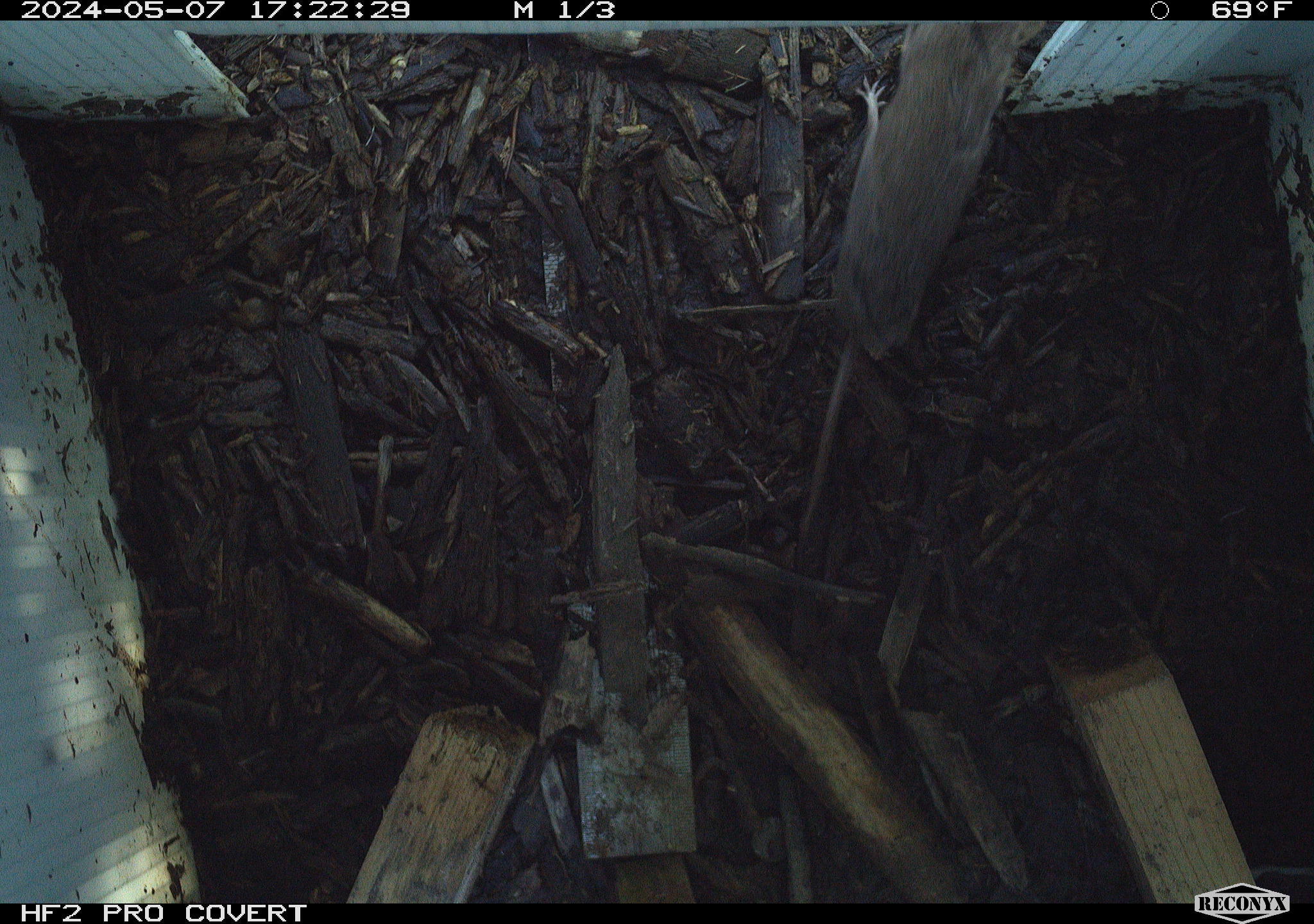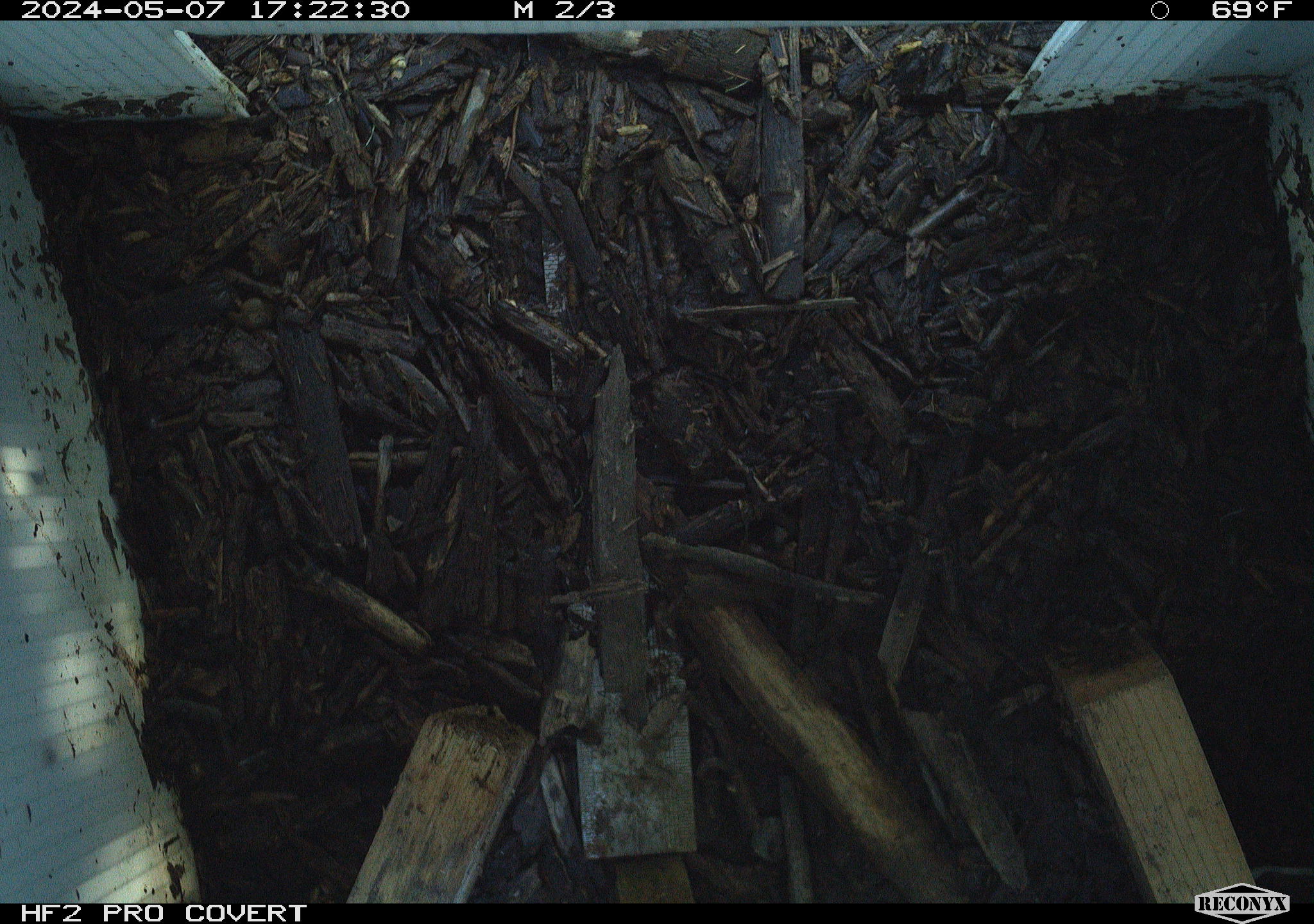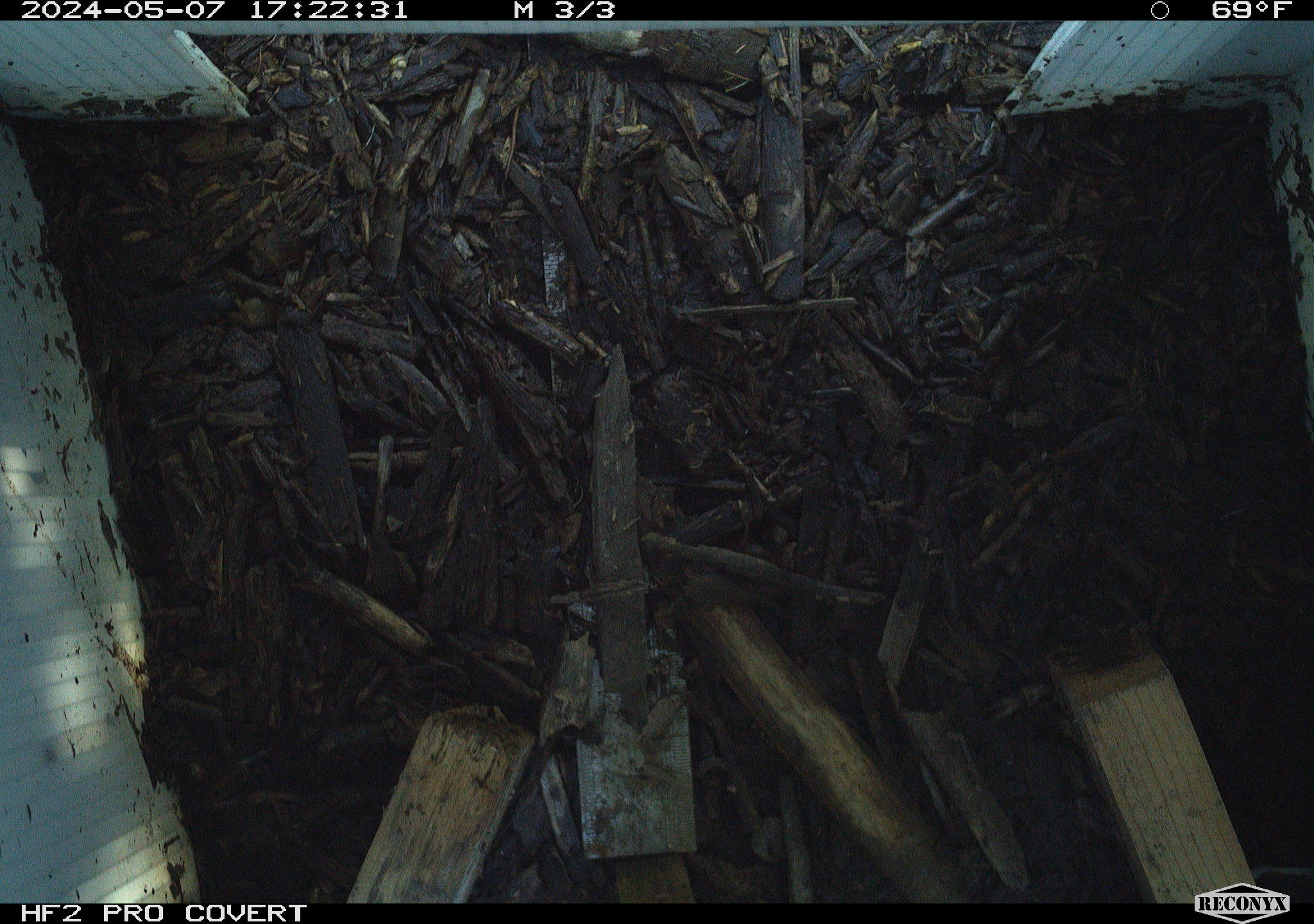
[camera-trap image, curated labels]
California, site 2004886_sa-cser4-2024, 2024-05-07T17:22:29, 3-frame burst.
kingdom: Animalia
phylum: Chordata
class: Reptilia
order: Squamata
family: Phrynosomatidae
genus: Sceloporus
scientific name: Sceloporus occidentalis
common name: western fence lizard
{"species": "western fence lizard (Sceloporus occidentalis)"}